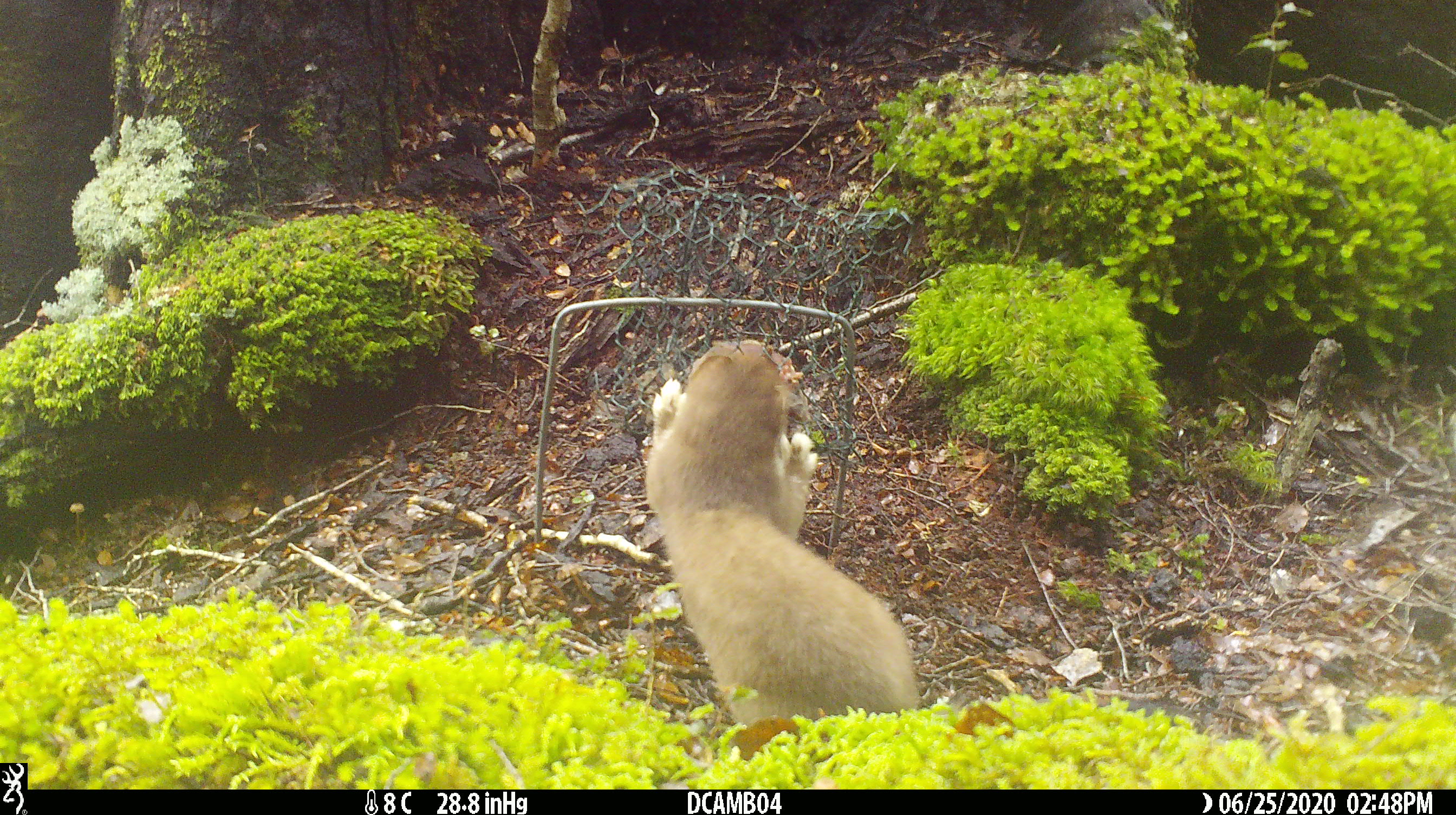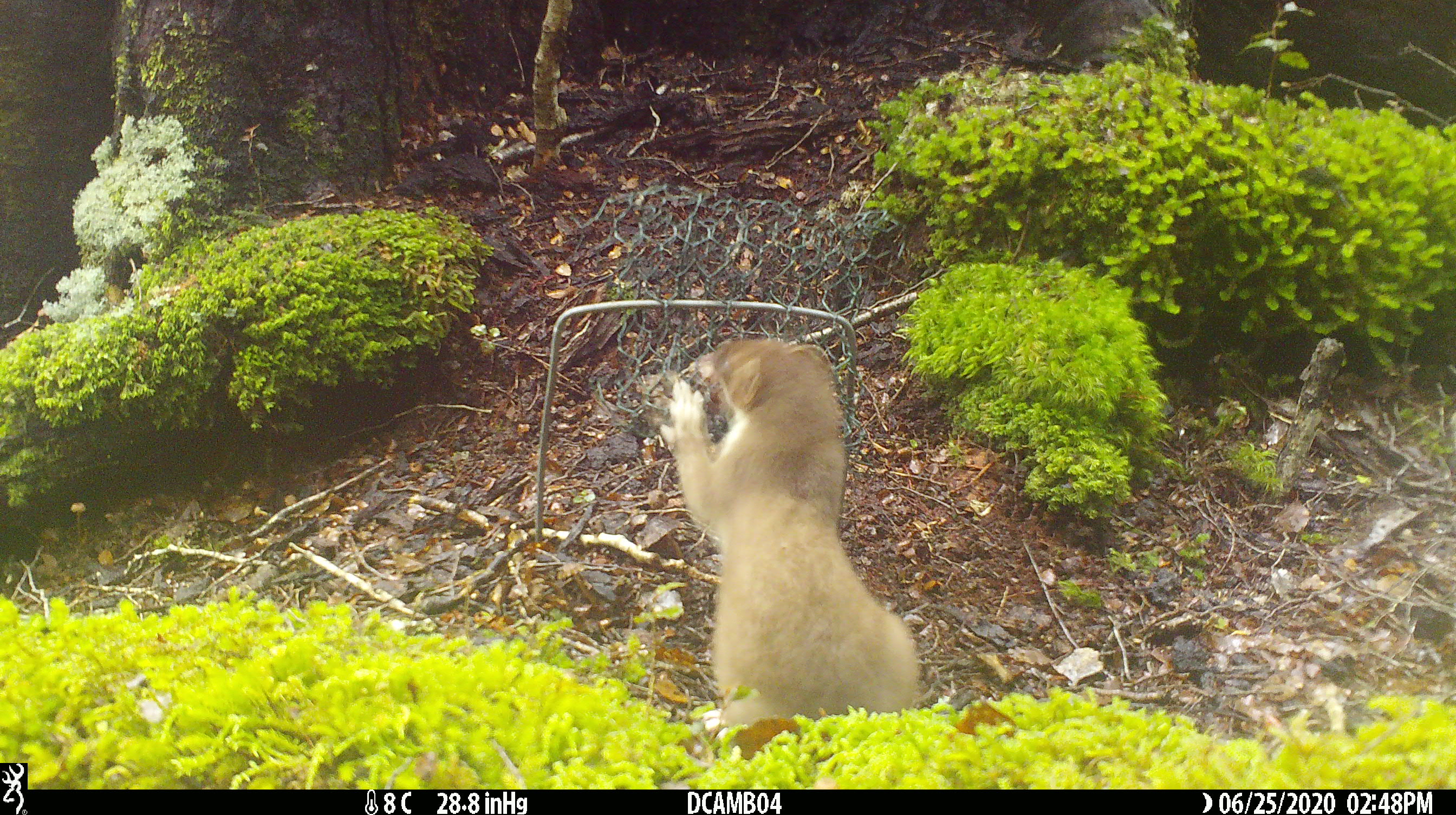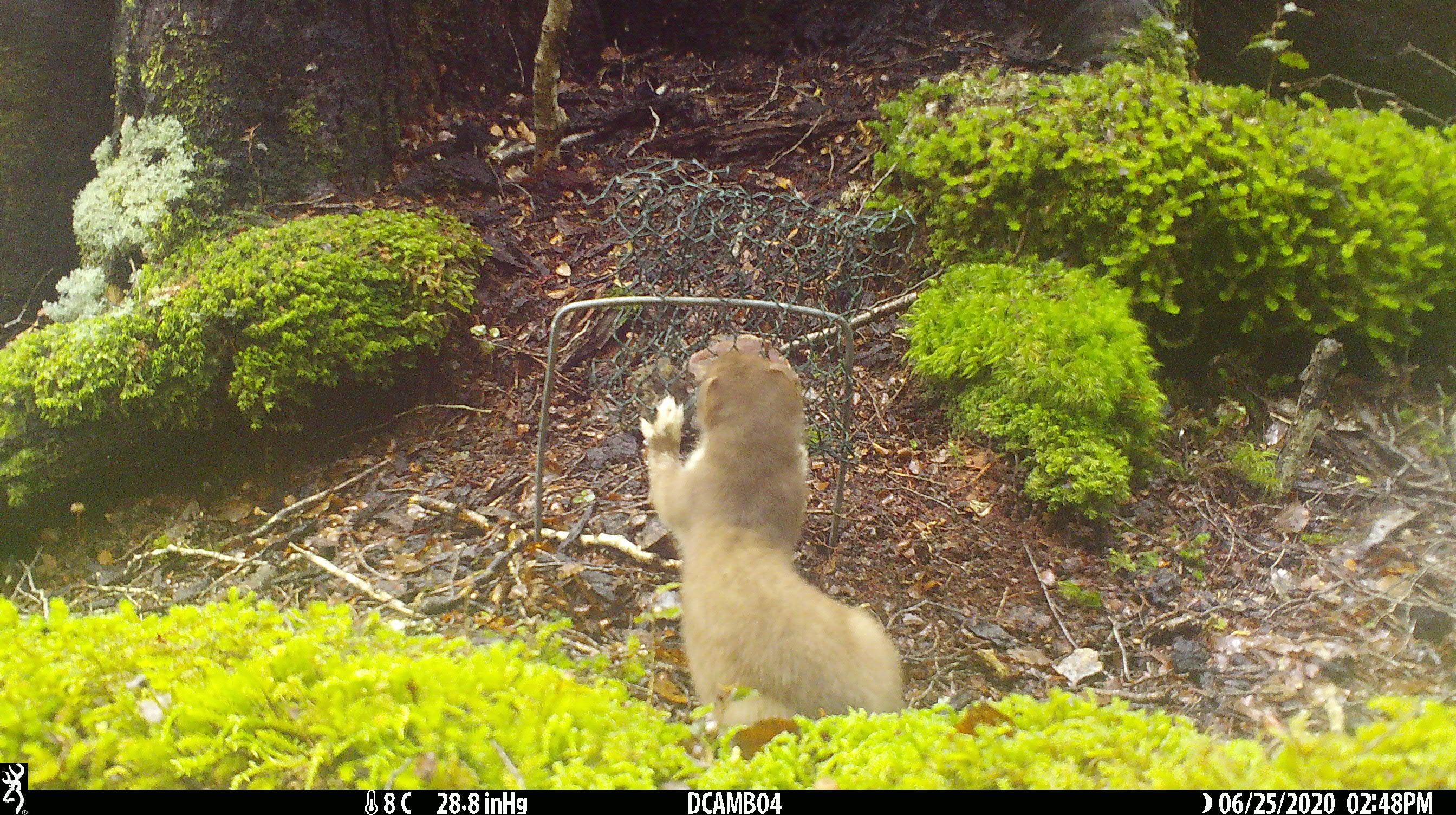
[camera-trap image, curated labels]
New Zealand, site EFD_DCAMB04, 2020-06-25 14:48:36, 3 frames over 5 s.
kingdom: Animalia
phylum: Chordata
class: Mammalia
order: Carnivora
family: Mustelidae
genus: Mustela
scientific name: Mustela erminea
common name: stoat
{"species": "stoat (Mustela erminea)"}